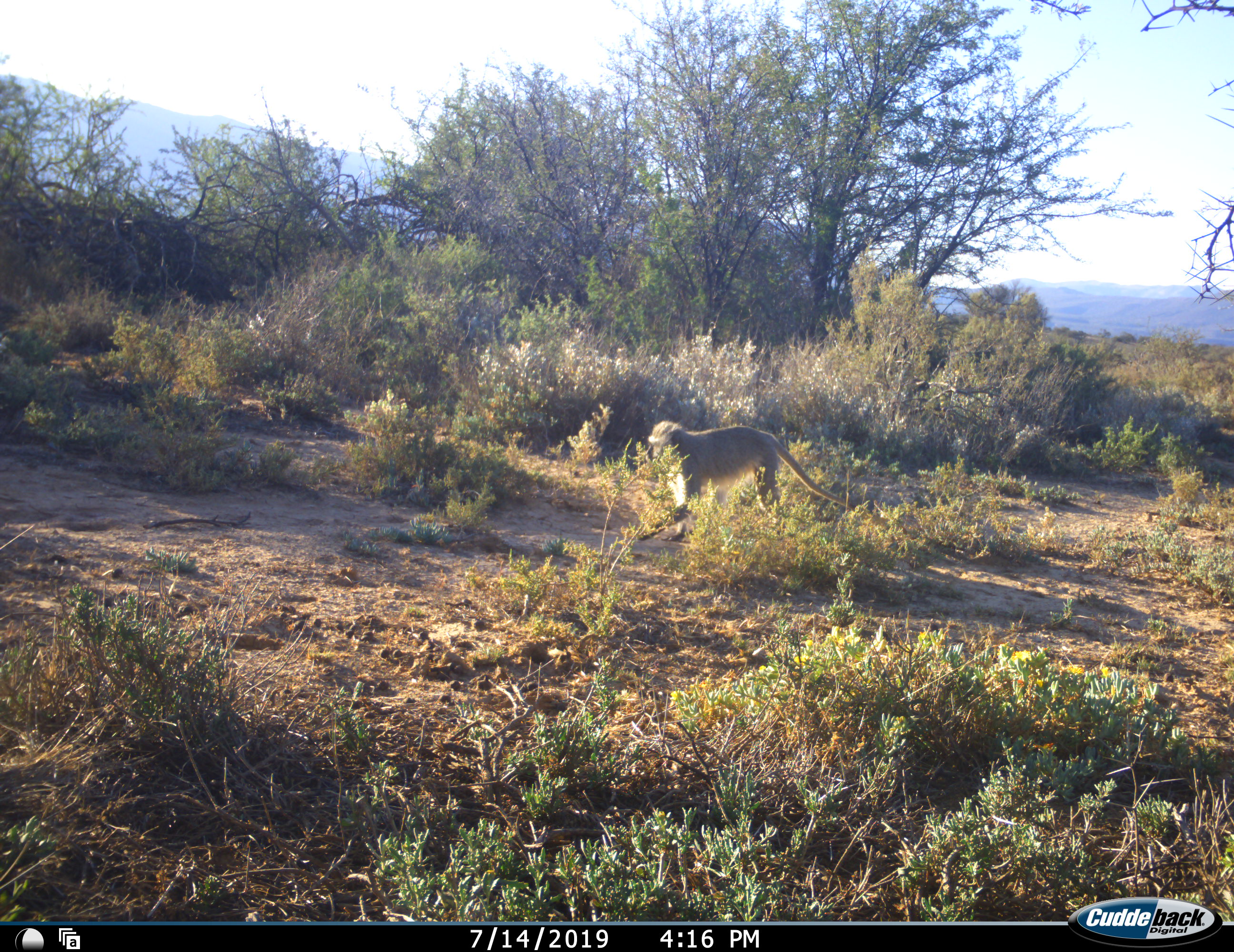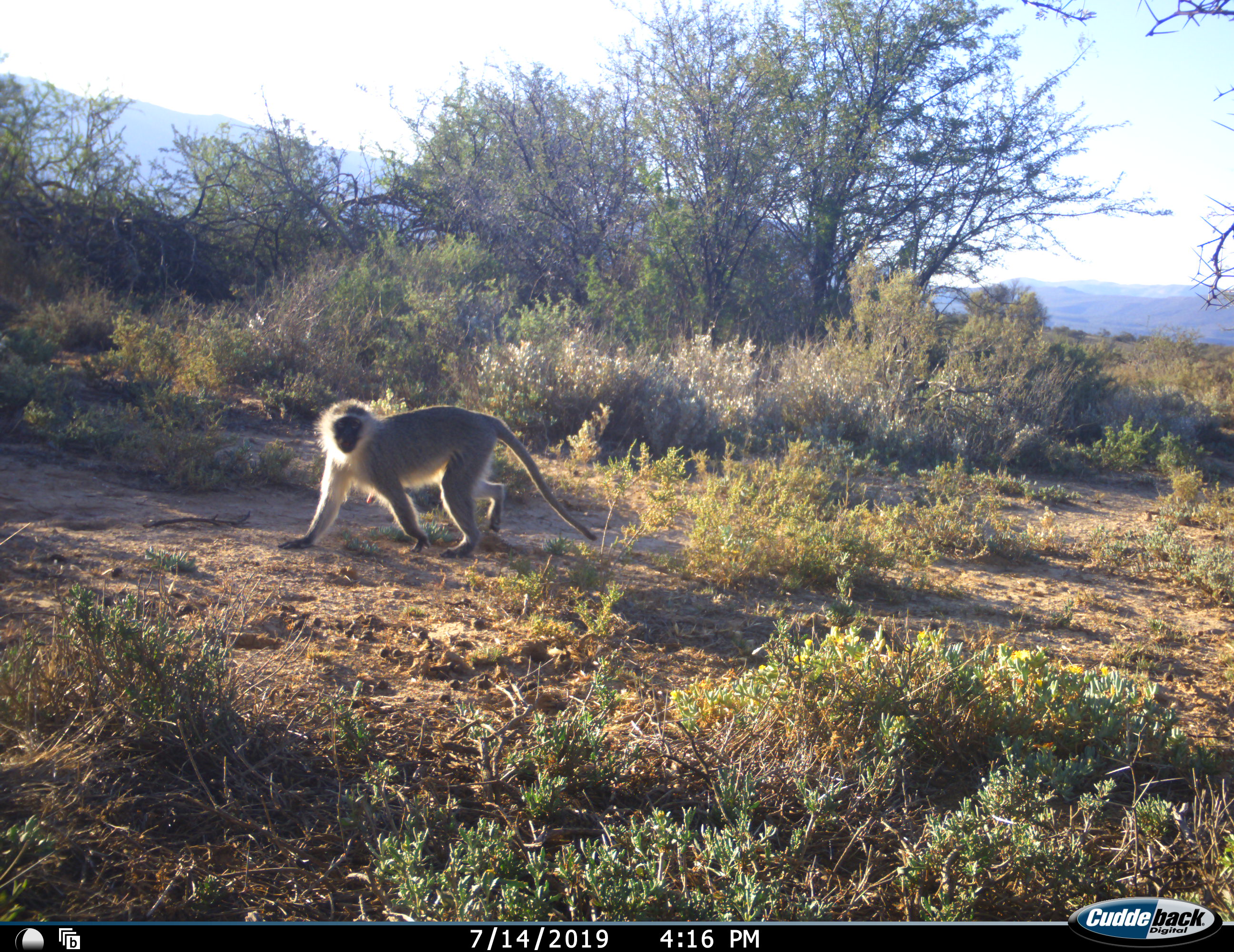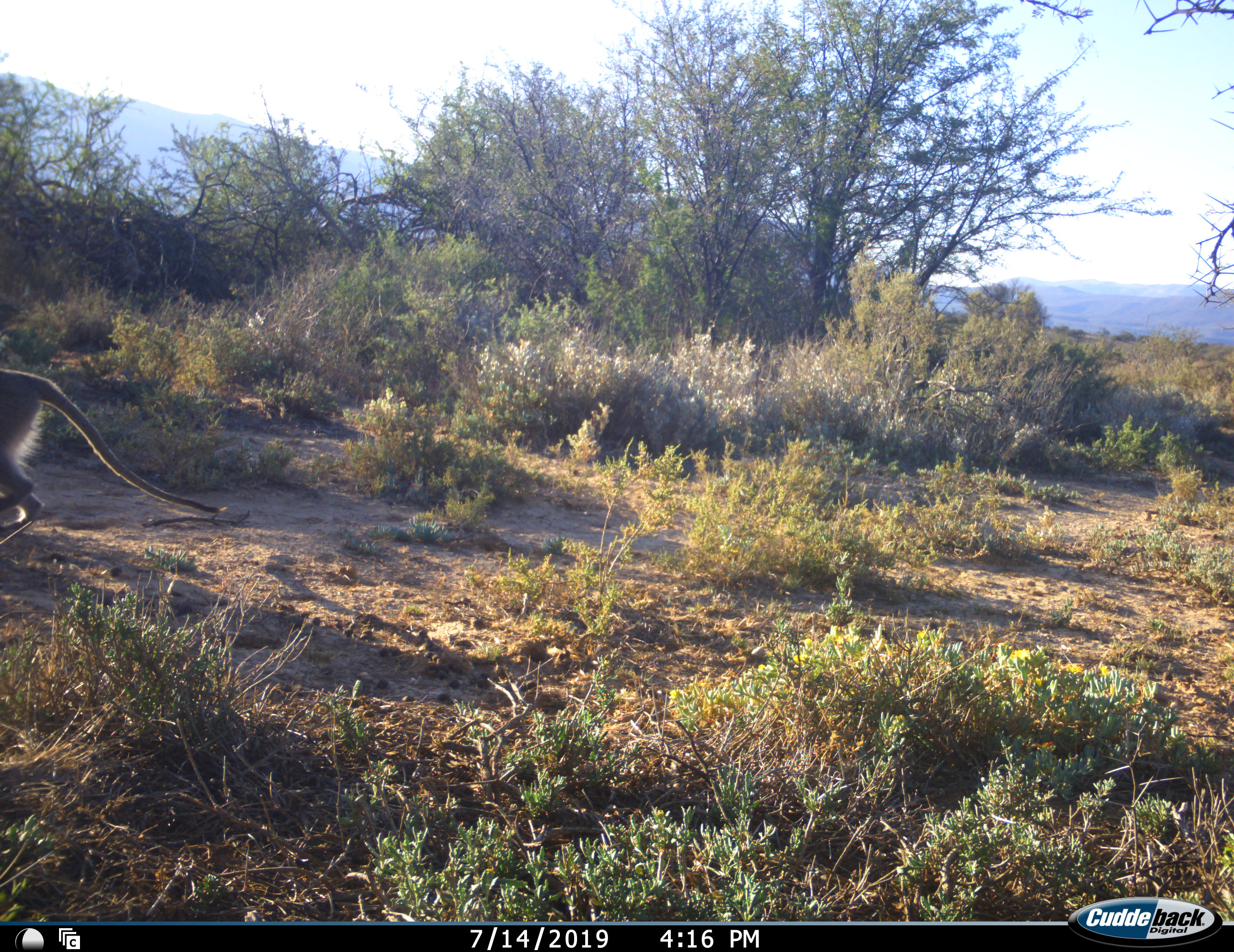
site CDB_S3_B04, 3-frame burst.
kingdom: Animalia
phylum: Chordata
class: Mammalia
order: Primates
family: Cercopithecidae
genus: Chlorocebus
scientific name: Chlorocebus pygerythrus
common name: vervet monkey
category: monkeyvervet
Monkeyvervet (vervet monkey) (Chlorocebus pygerythrus), count 1. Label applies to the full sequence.